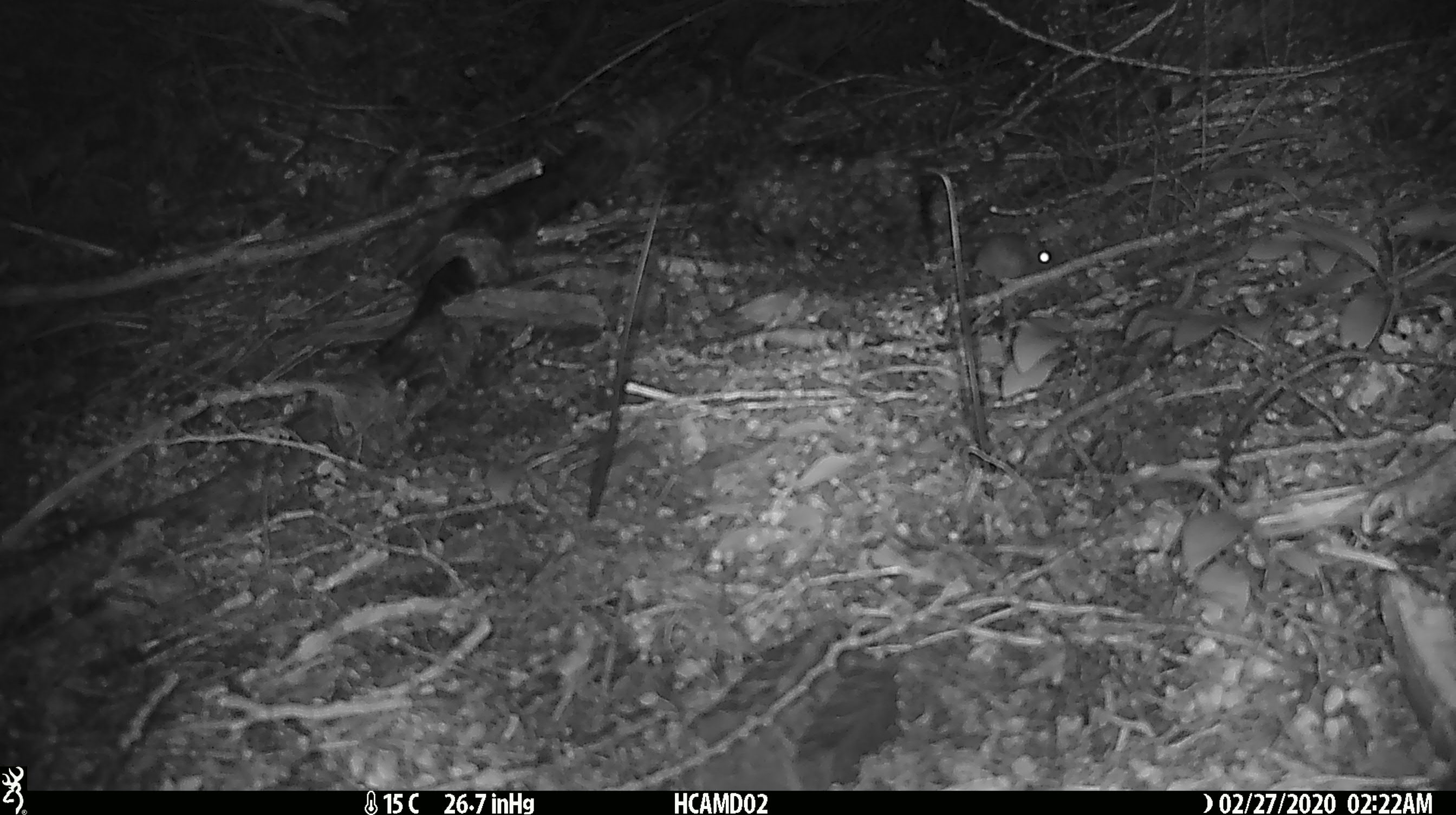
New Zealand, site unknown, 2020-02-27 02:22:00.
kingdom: Animalia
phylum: Chordata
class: Mammalia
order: Rodentia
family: Muridae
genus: Mus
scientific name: Mus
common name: mouse